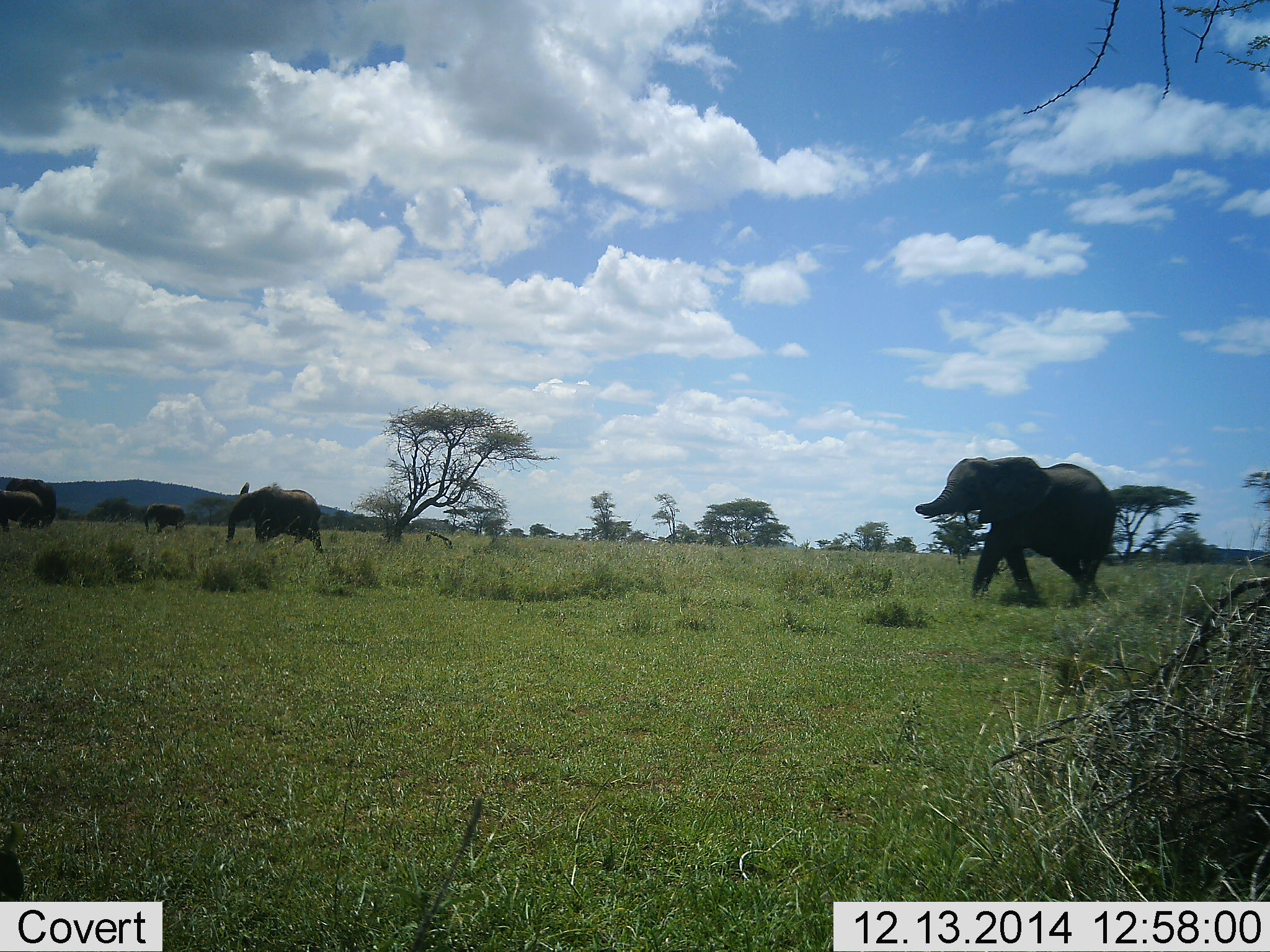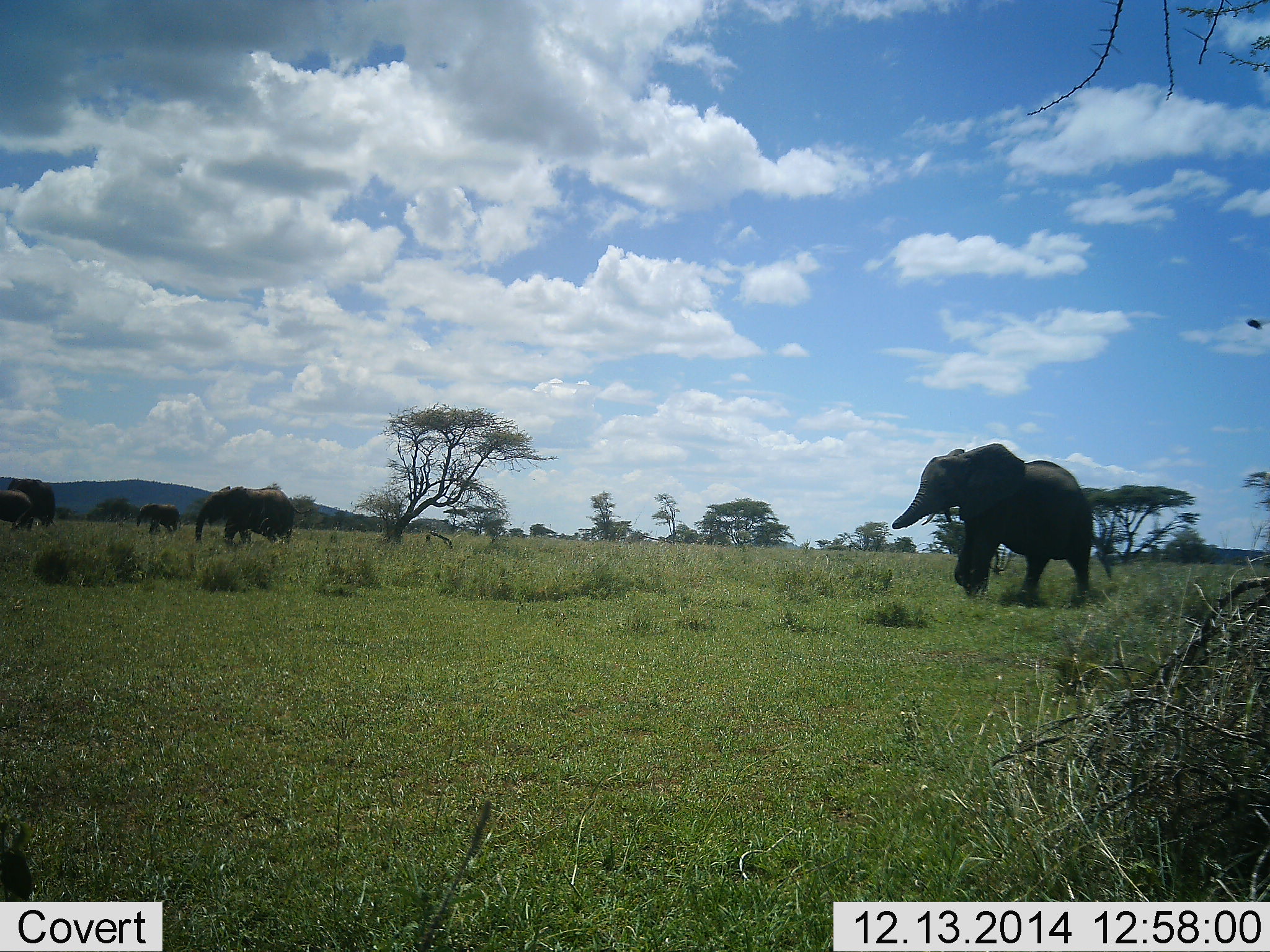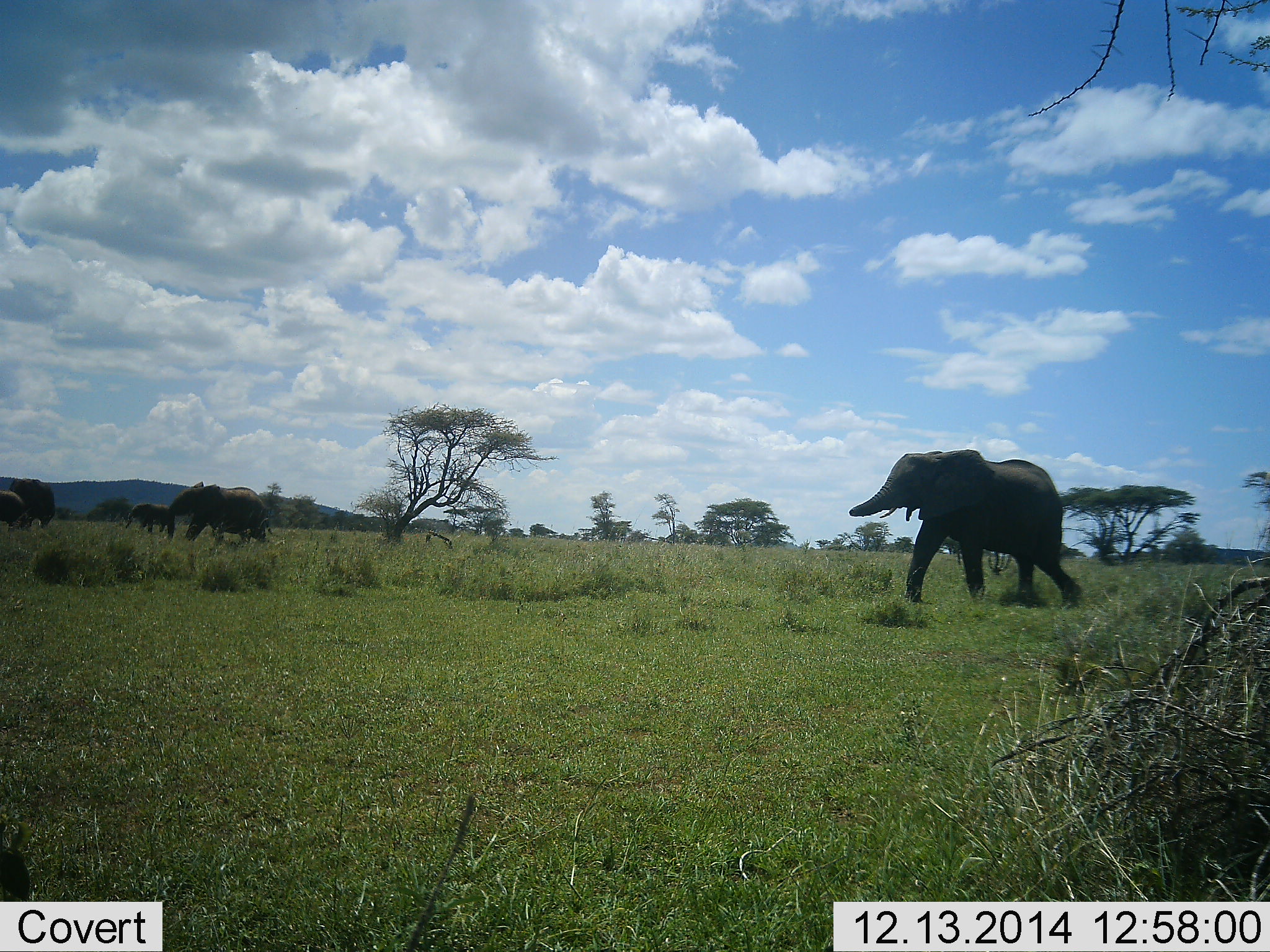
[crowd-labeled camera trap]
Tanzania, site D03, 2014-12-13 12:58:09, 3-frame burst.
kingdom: Animalia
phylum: Chordata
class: Mammalia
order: Proboscidea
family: Elephantidae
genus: Loxodonta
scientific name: Loxodonta africana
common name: african bush elephant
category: elephant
Elephant (african bush elephant) (Loxodonta africana), count 5. Behavior (volunteer vote fractions): standing 0%, resting 0%, moving 100%, interacting 0%. Young present (vote fraction): 42%. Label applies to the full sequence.